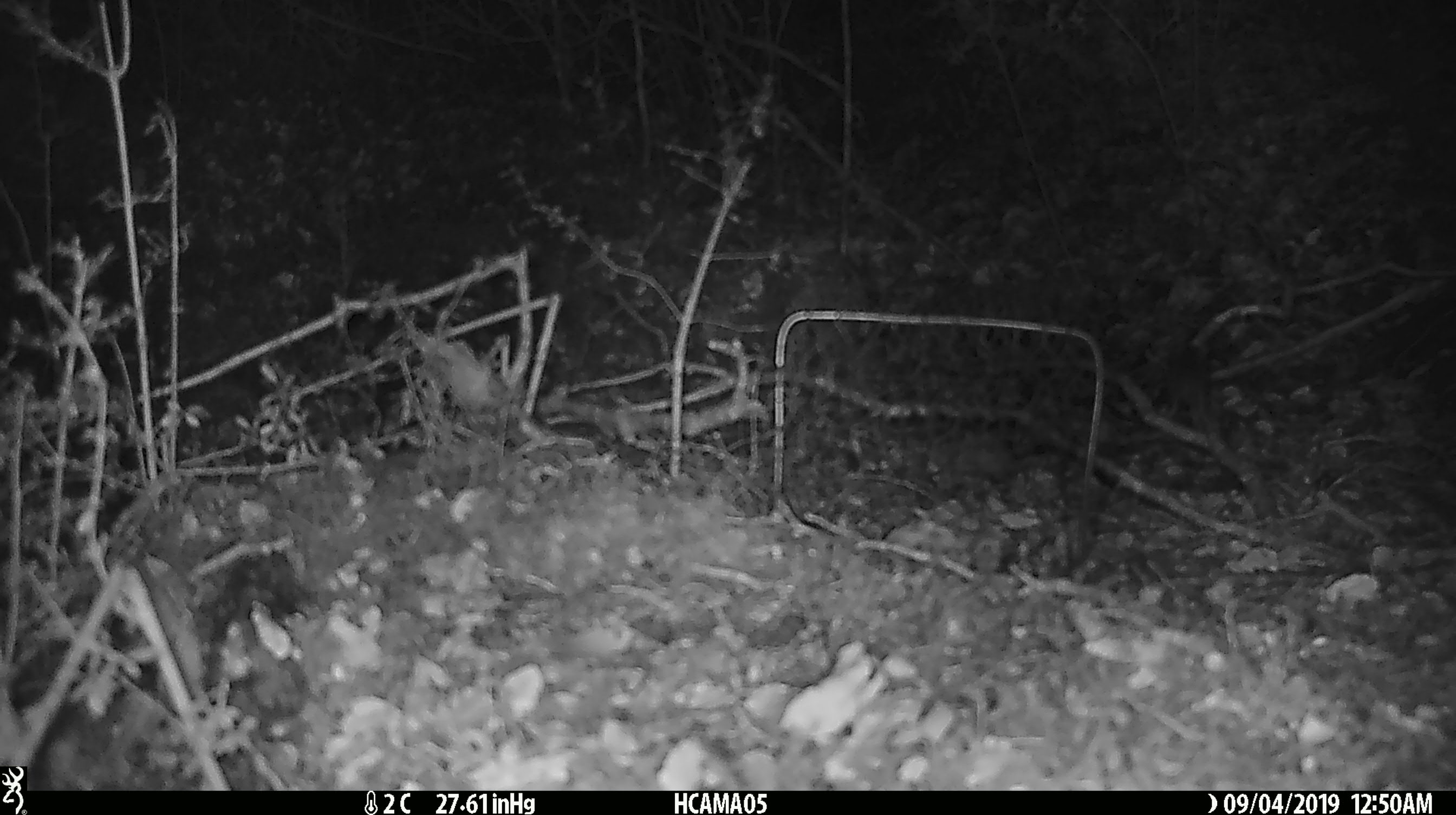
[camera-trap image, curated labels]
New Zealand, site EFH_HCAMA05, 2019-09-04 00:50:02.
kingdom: Animalia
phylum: Chordata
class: Mammalia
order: Rodentia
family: Muridae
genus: Mus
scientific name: Mus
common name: mouse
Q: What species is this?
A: Mouse (Mus).